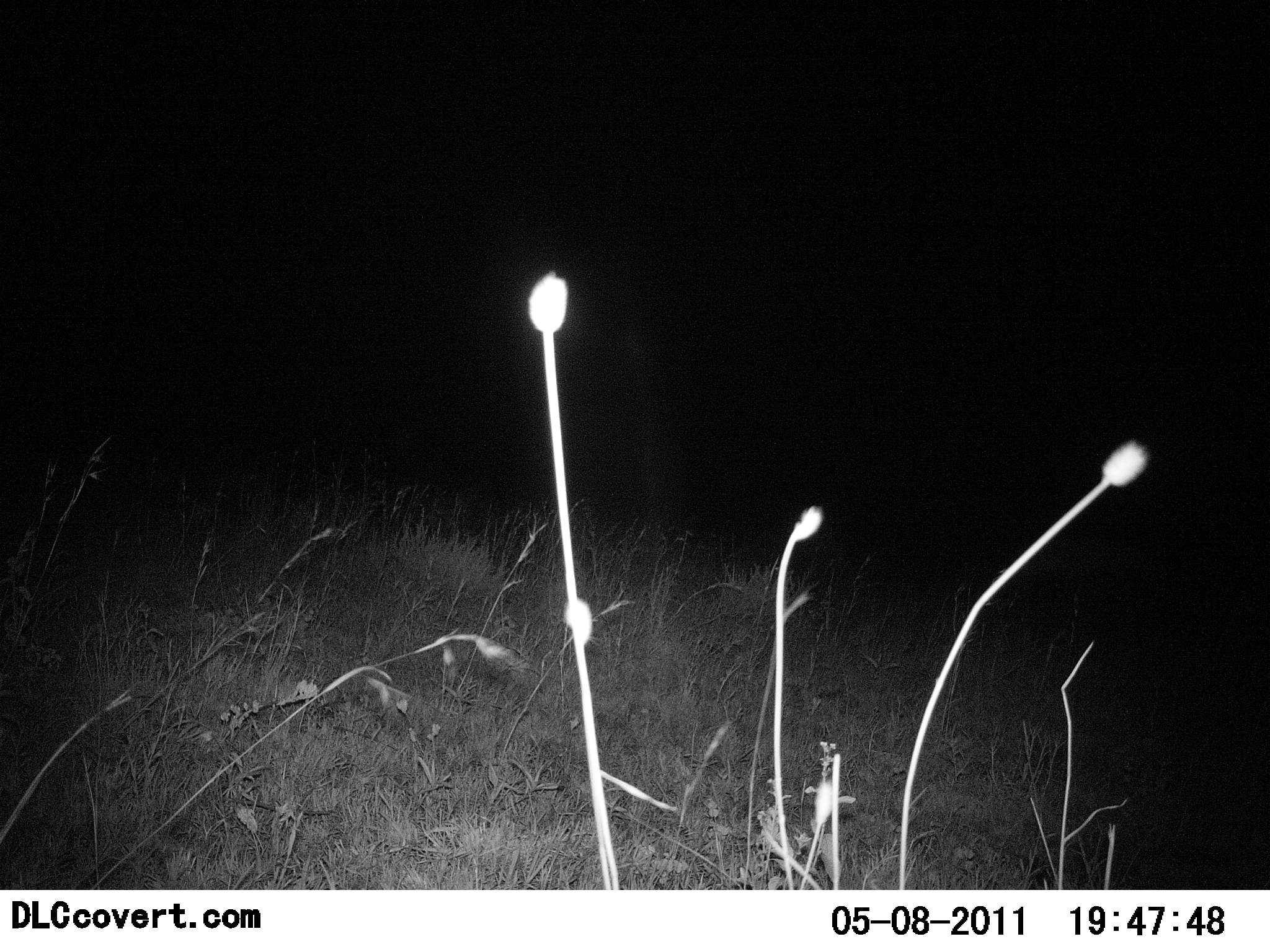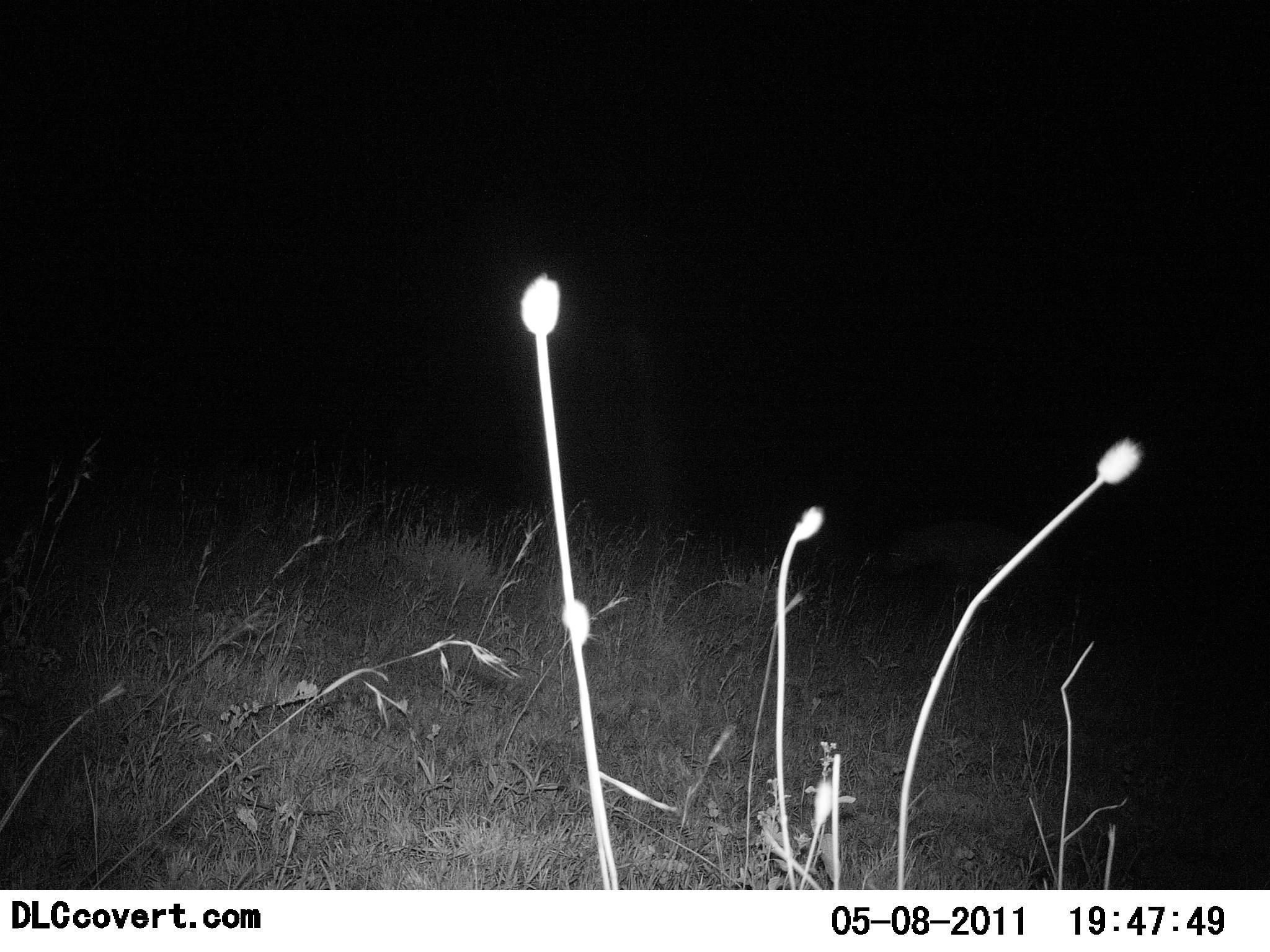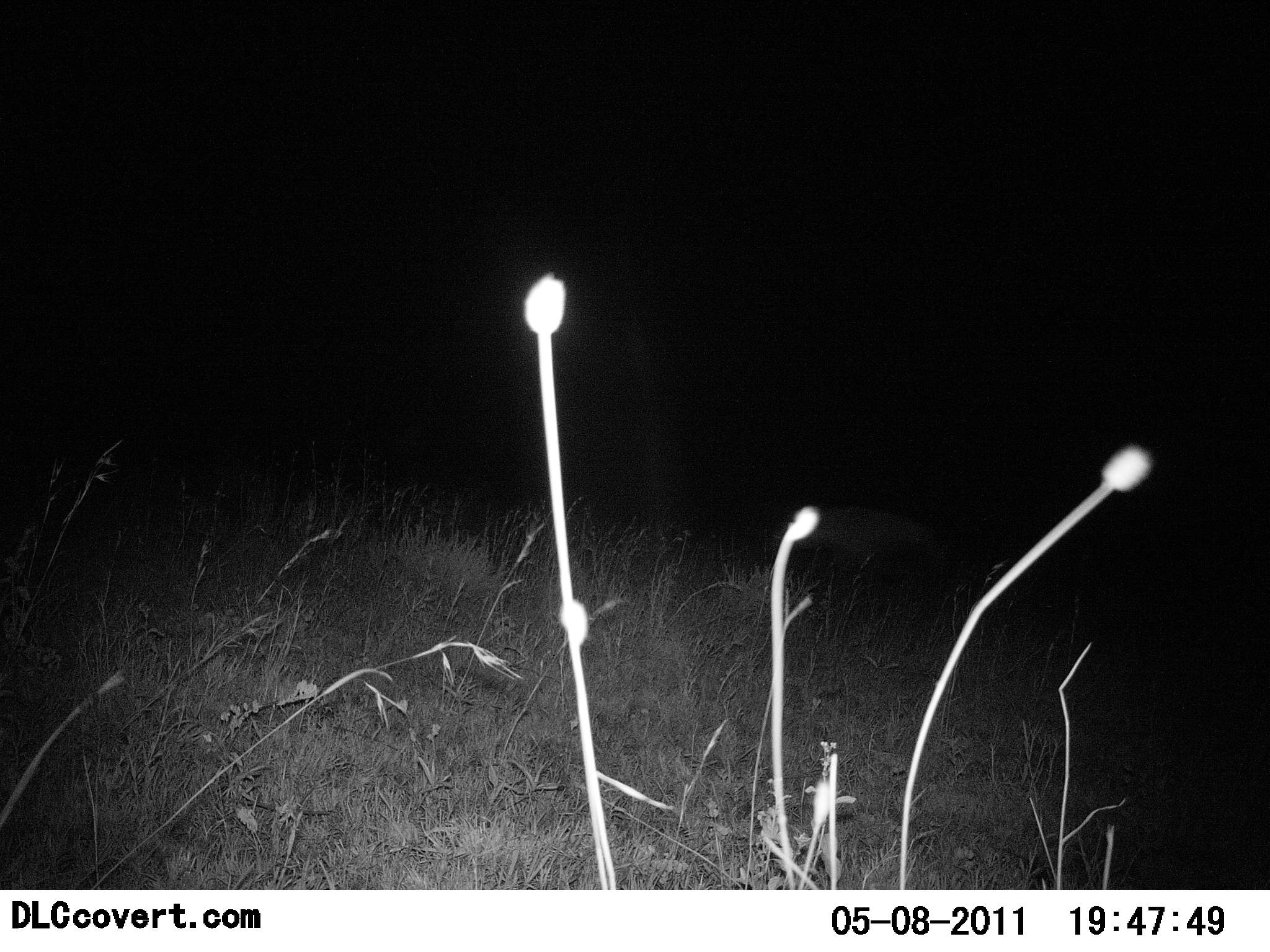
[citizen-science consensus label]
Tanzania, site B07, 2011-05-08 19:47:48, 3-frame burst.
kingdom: Animalia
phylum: Chordata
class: Mammalia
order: Carnivora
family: Hyaenidae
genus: Crocuta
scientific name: Crocuta crocuta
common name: spotted hyena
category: hyenaspotted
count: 1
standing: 14%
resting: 0%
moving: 86%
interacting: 0%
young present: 0%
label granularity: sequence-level